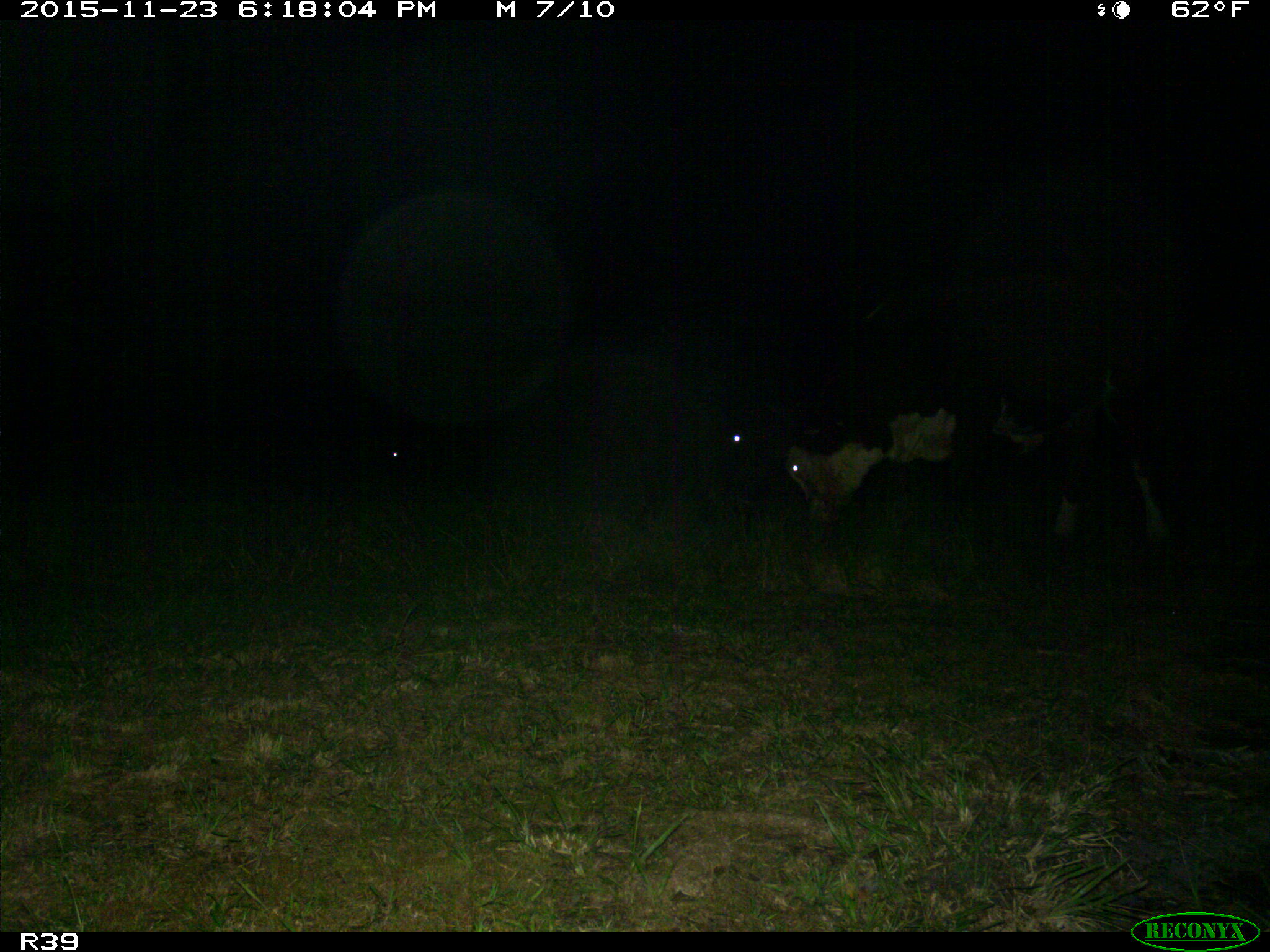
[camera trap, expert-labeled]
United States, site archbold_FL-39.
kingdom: Animalia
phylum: Chordata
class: Mammalia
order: Artiodactyla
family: Bovidae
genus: Bos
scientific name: Bos taurus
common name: domestic cow